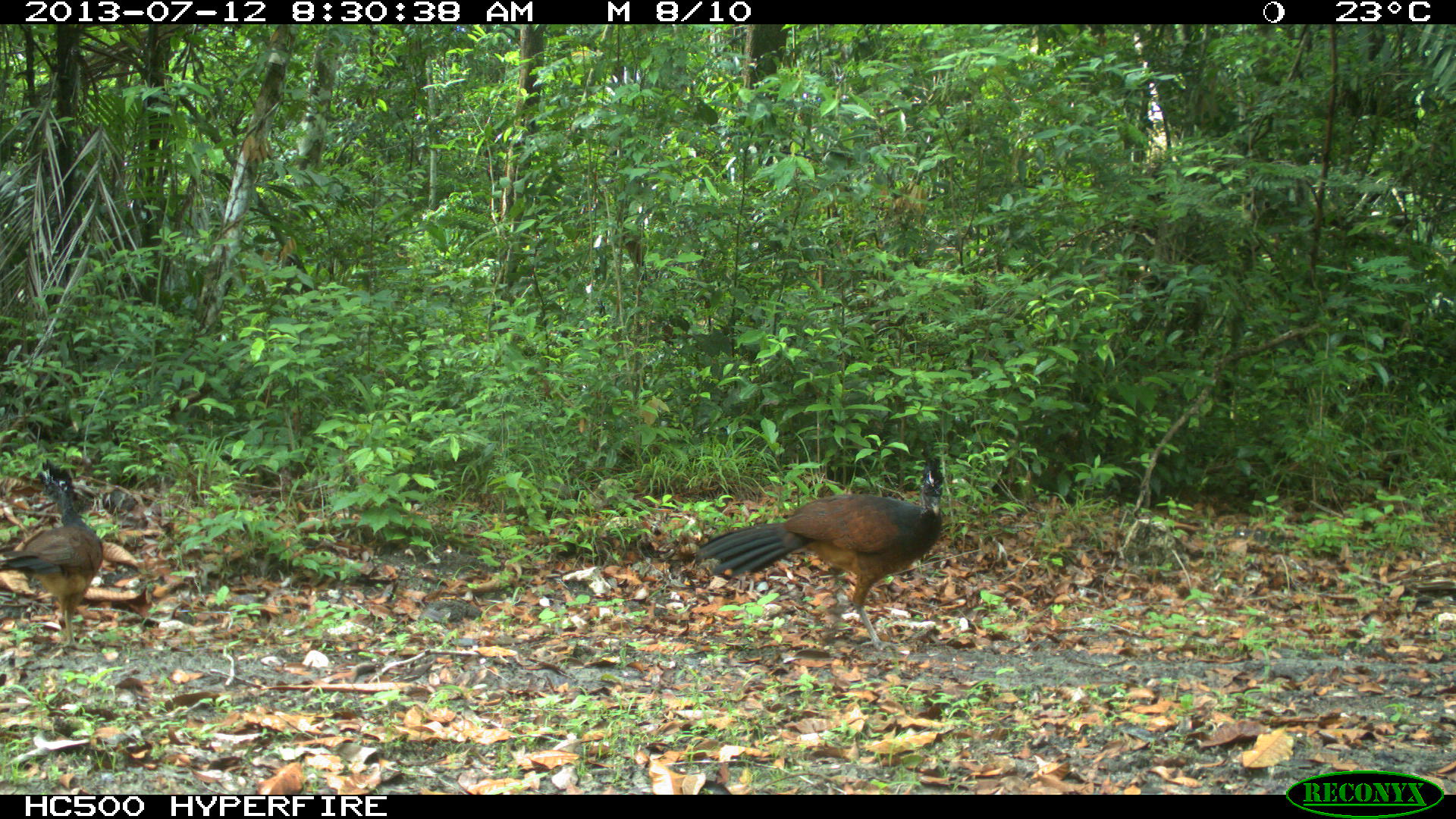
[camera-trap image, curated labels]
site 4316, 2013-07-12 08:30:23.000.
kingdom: Animalia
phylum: Chordata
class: Aves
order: Galliformes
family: Cracidae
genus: Crax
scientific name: Crax rubra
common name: great curassow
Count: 2.